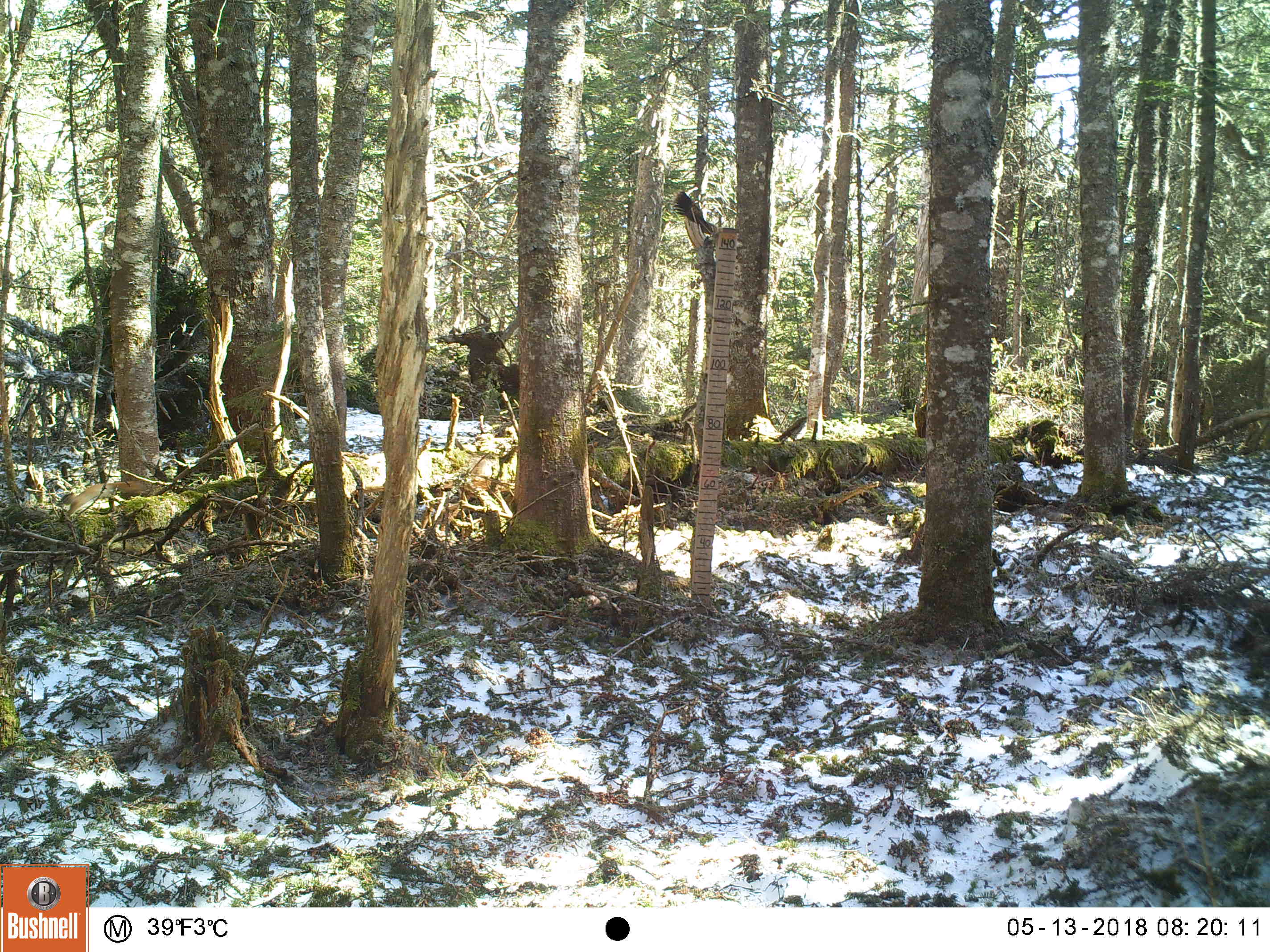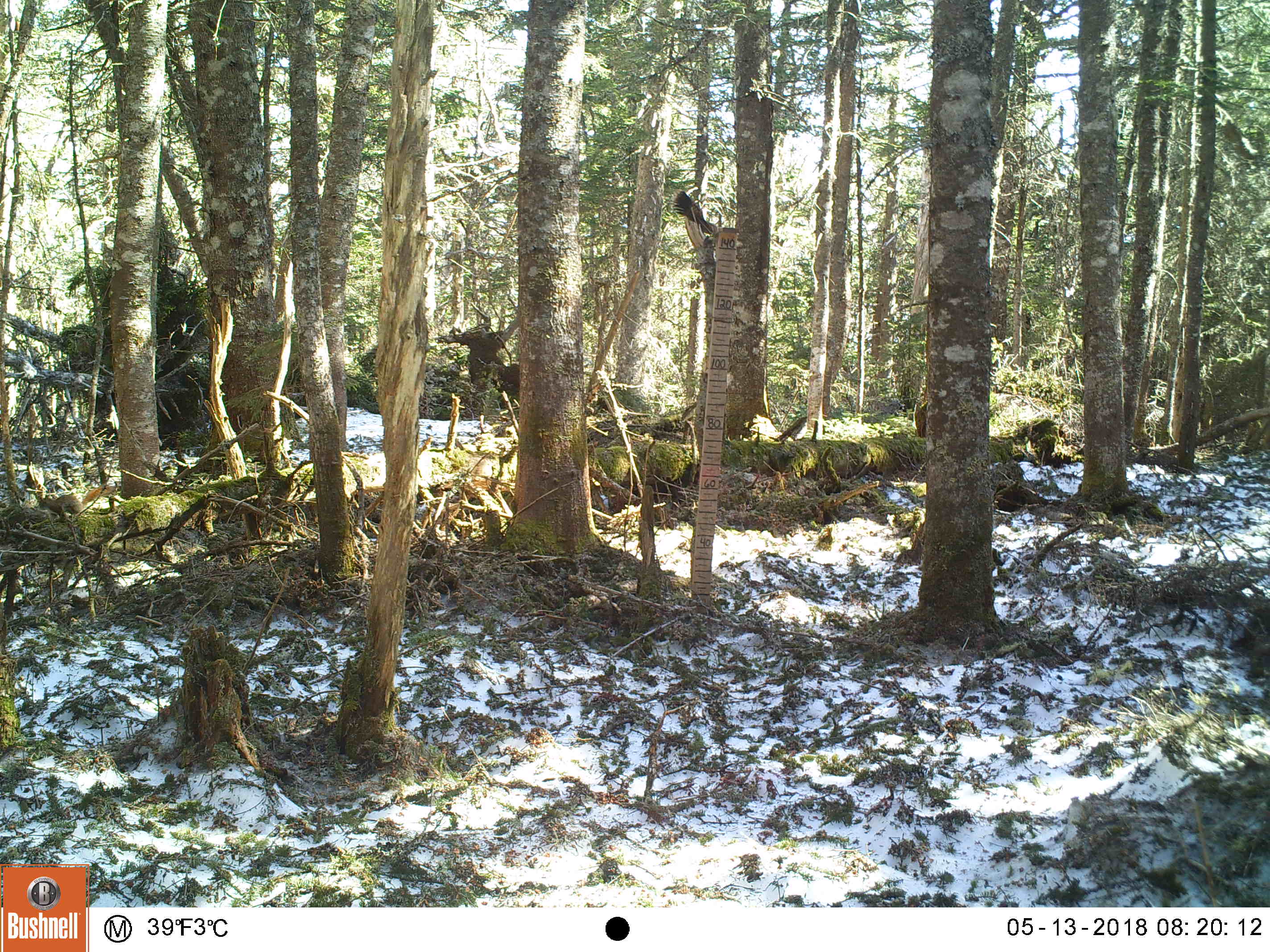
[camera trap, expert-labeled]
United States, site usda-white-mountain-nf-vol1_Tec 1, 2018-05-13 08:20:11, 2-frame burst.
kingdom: Animalia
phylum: Chordata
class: Mammalia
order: Rodentia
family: Sciuridae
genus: Tamiasciurus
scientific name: Tamiasciurus hudsonicus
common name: red squirrel